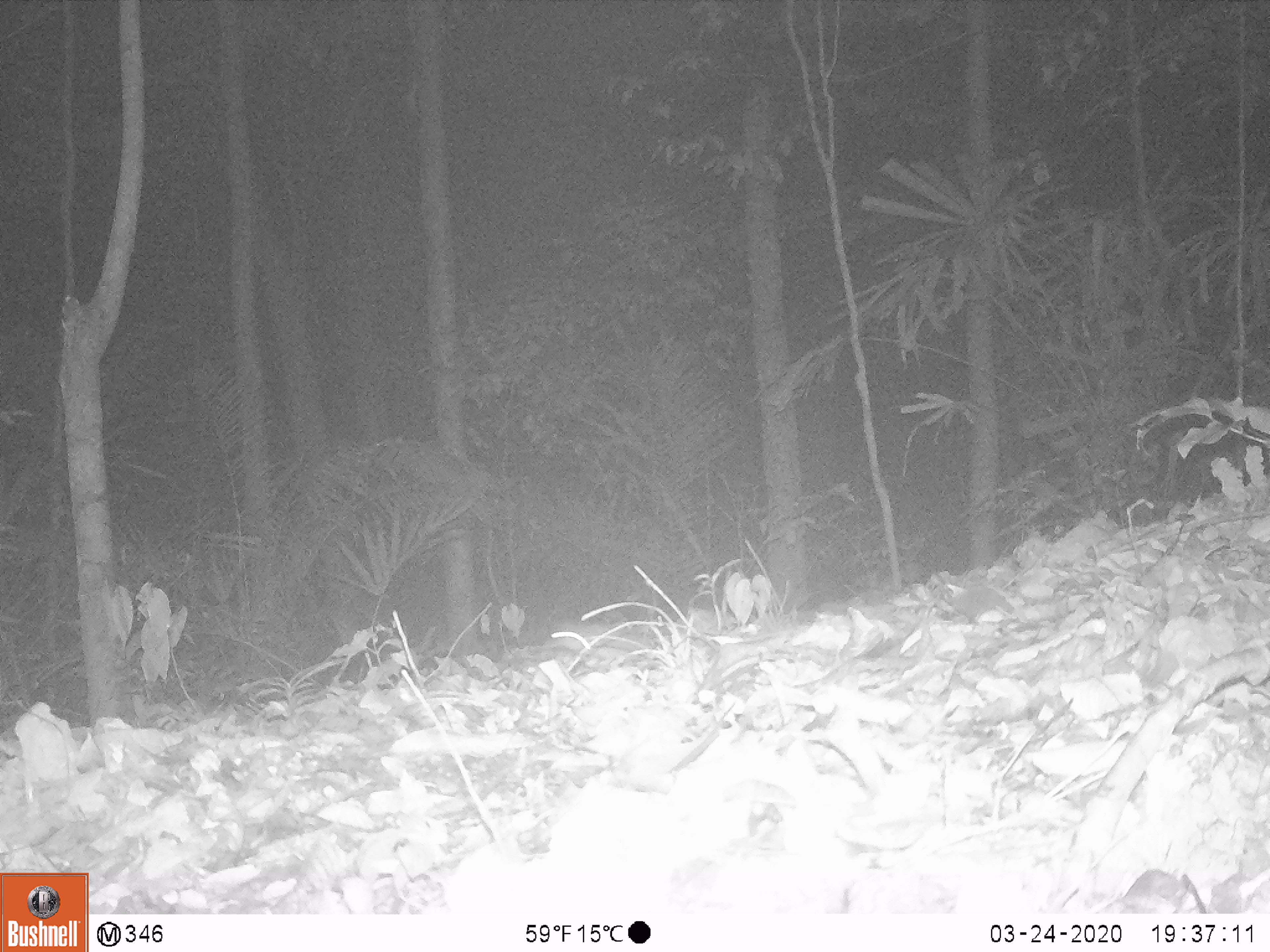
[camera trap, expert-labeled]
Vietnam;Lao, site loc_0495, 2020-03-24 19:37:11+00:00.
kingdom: Animalia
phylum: Chordata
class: Mammalia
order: Rodentia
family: Muridae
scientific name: Muridae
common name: old-world mice and rats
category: unidentified murid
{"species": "unidentified murid (old-world mice and rats) (Muridae)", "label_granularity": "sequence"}